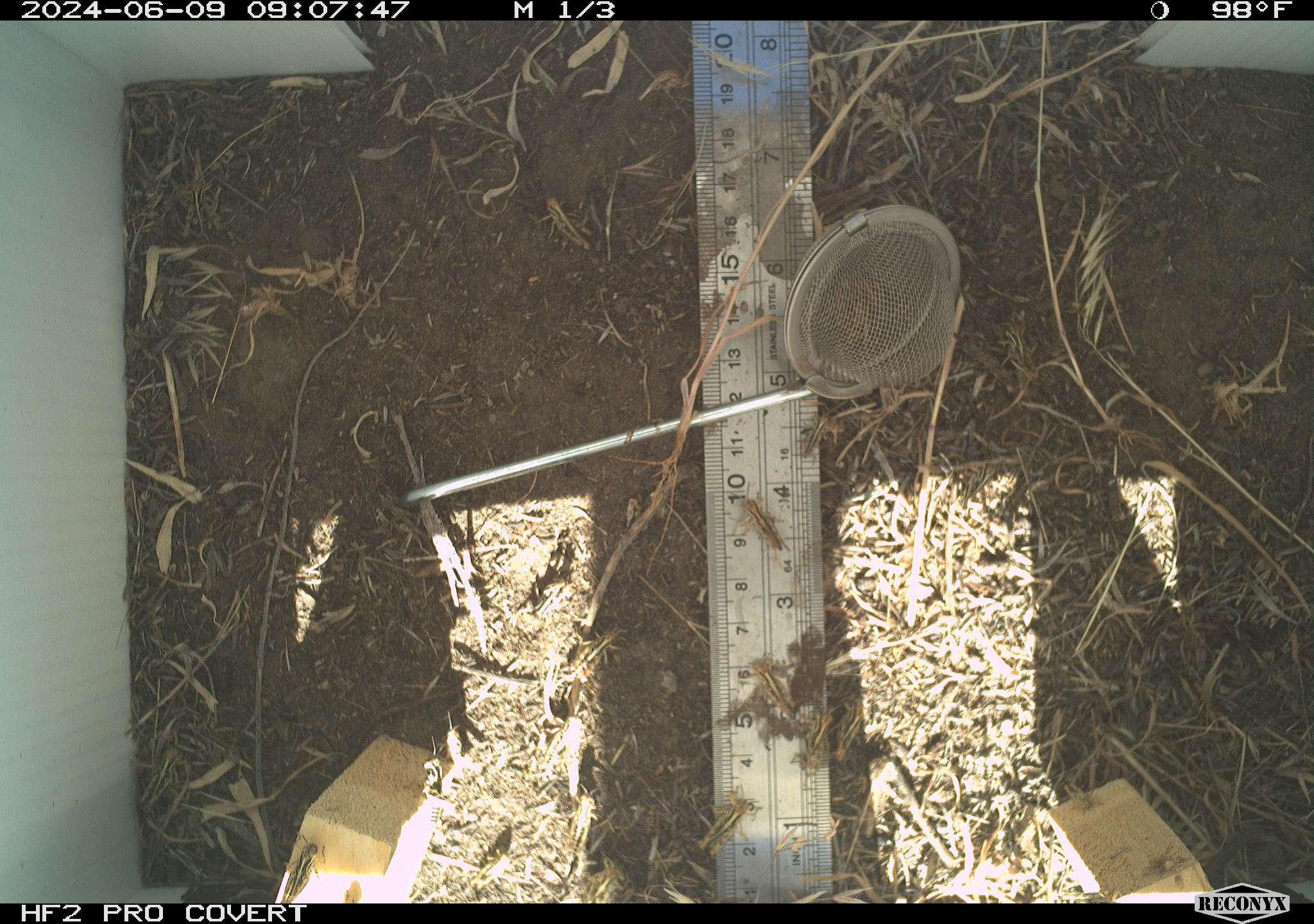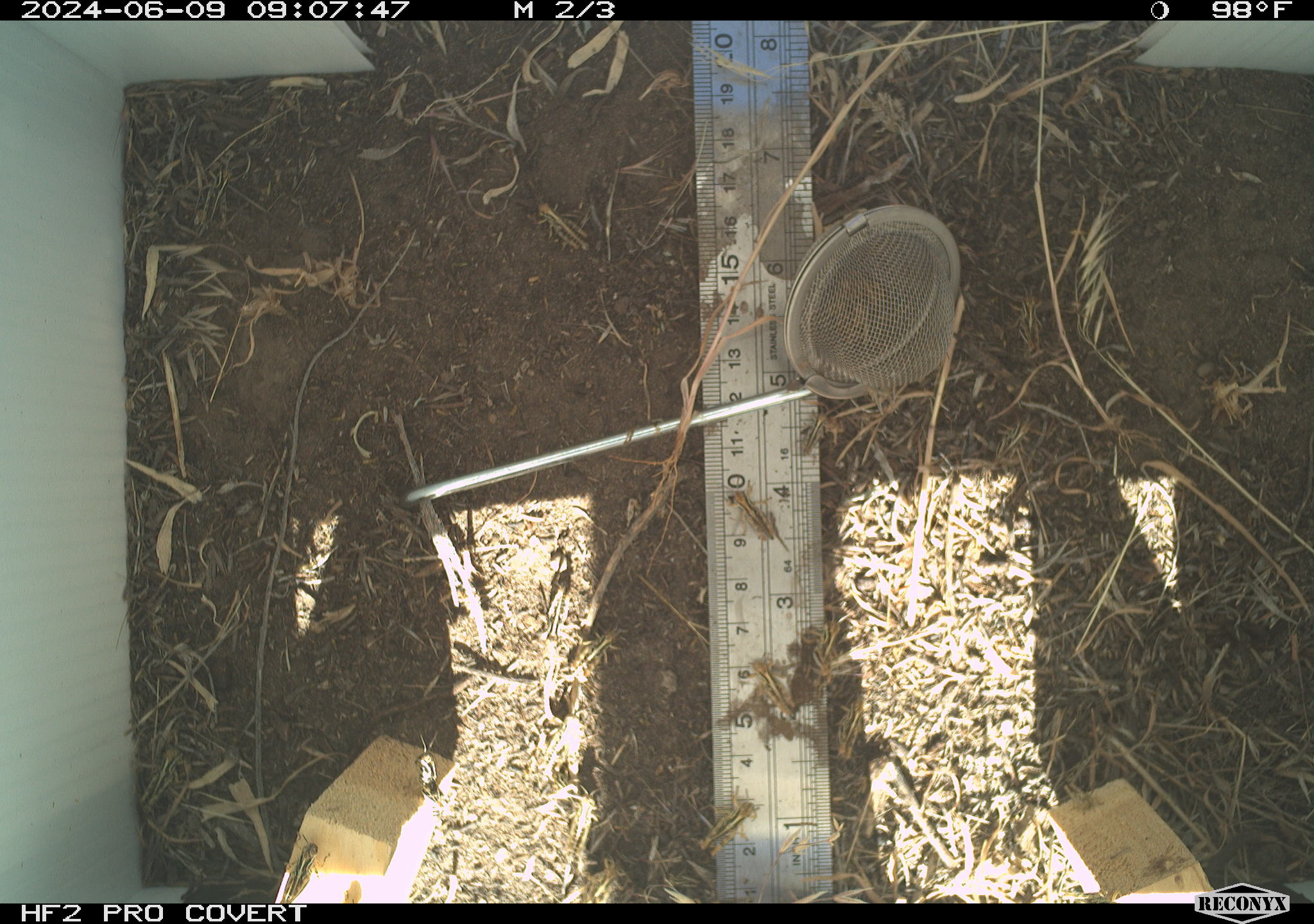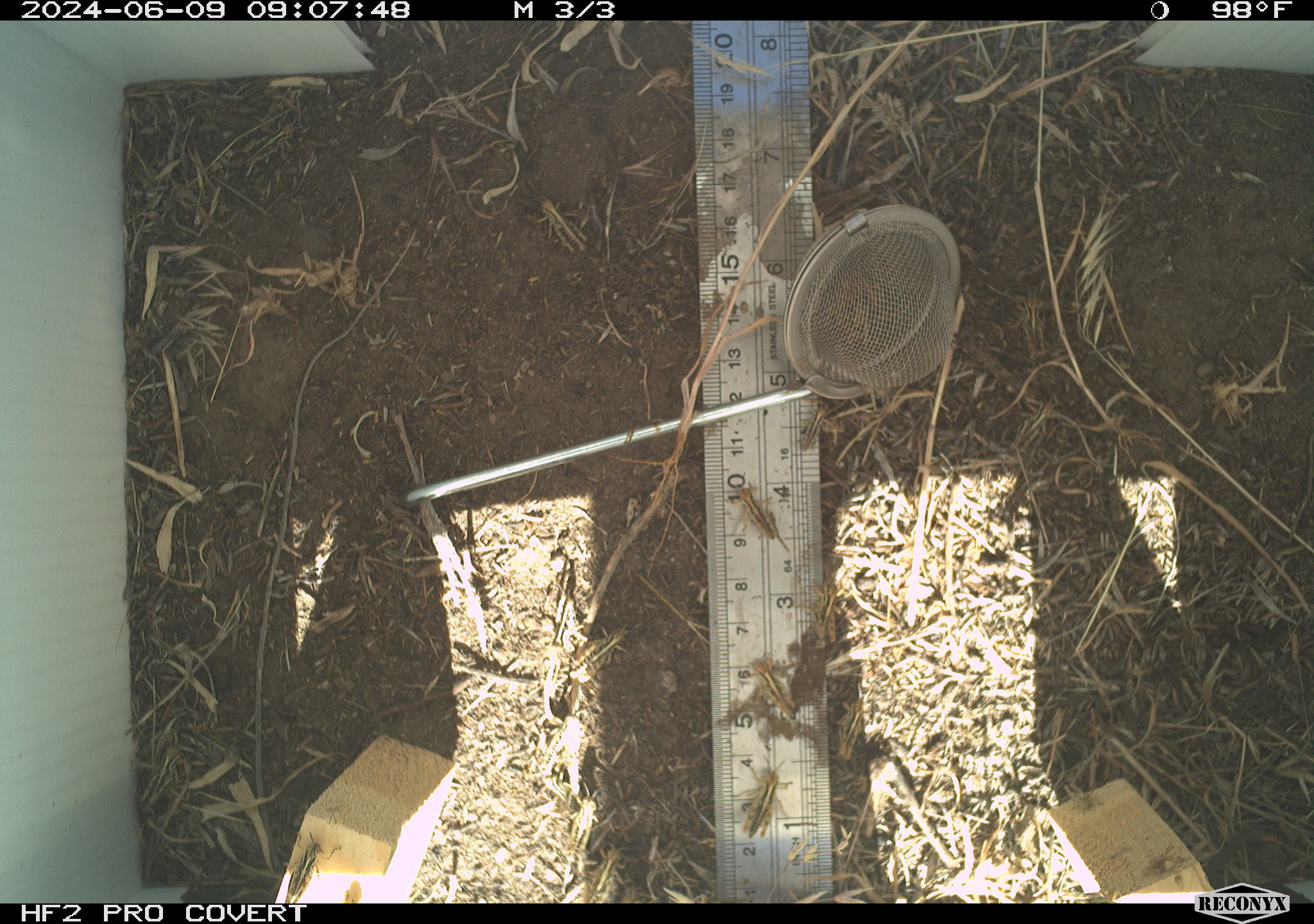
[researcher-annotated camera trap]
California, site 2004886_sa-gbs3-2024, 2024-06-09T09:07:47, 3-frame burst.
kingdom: Animalia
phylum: Arthropoda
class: Insecta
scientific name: Insecta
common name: insect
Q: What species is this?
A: Insect (Insecta).